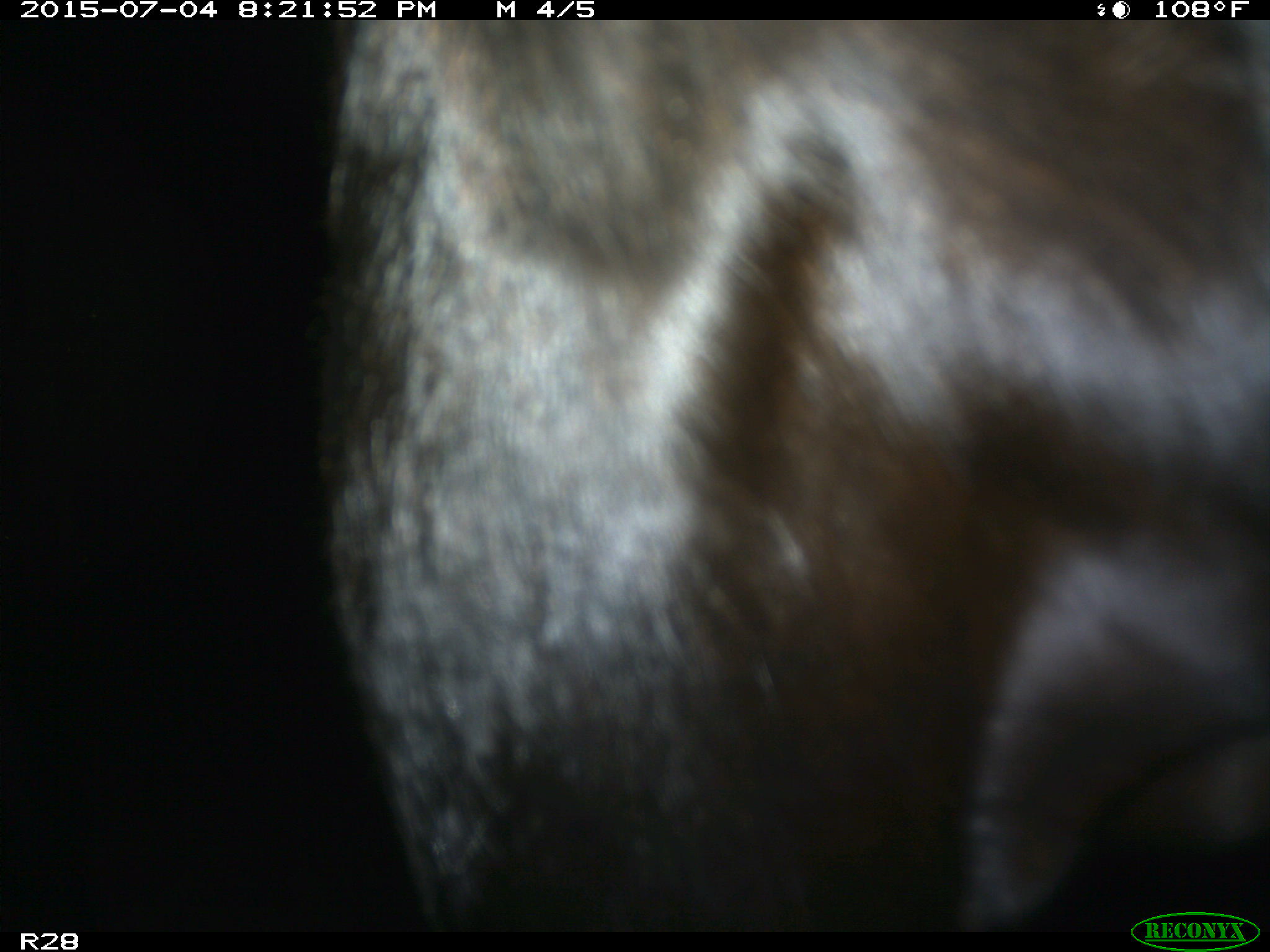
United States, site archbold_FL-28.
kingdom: Animalia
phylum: Chordata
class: Mammalia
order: Artiodactyla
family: Bovidae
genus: Bos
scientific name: Bos taurus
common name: domestic cow